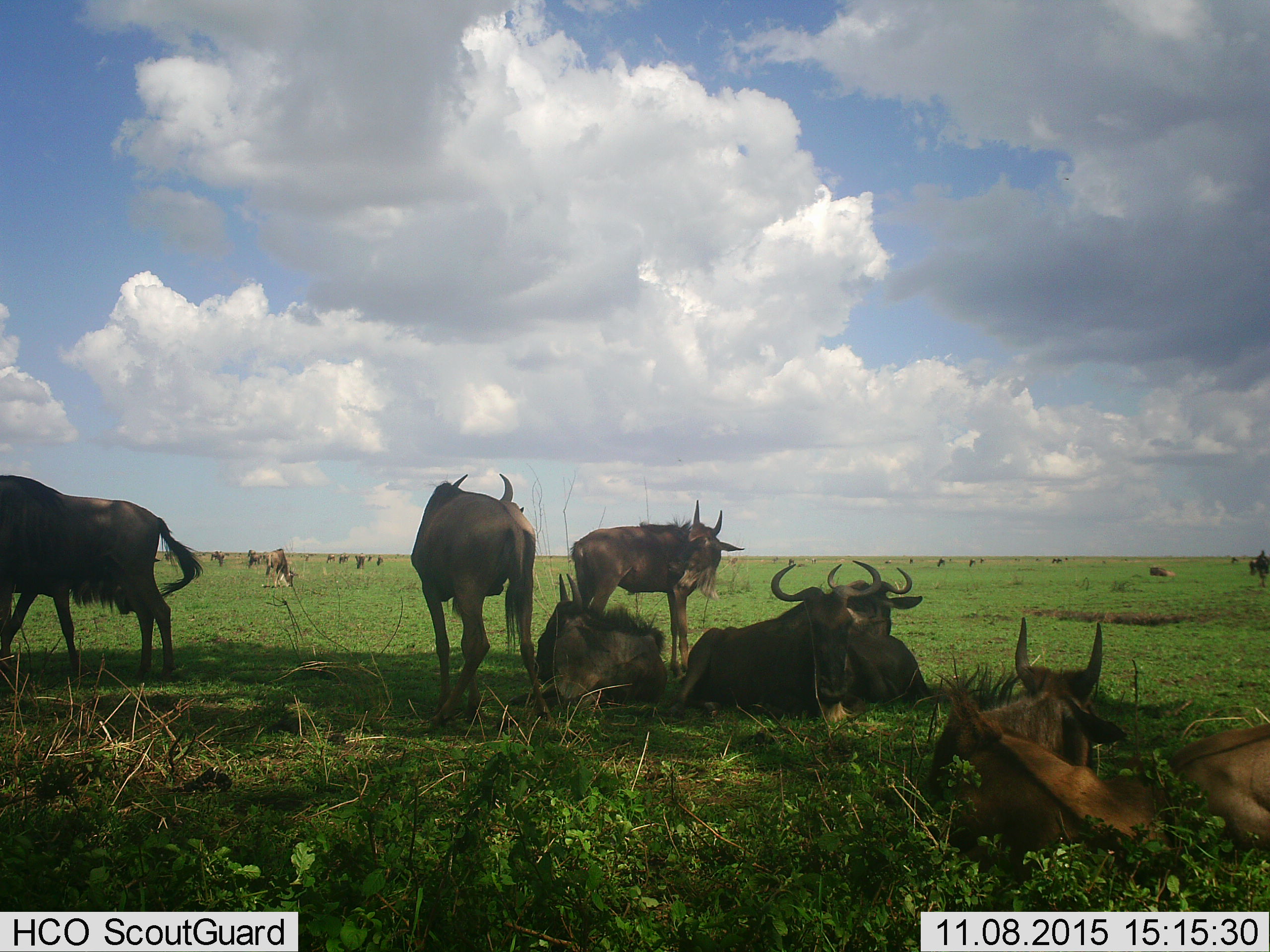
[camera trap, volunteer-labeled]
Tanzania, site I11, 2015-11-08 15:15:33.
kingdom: Animalia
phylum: Chordata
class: Mammalia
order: Artiodactyla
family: Bovidae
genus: Connochaetes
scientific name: Connochaetes taurinus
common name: blue wildebeest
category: wildebeest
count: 11-50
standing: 80%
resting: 90%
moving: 20%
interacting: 10%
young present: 40%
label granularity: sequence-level